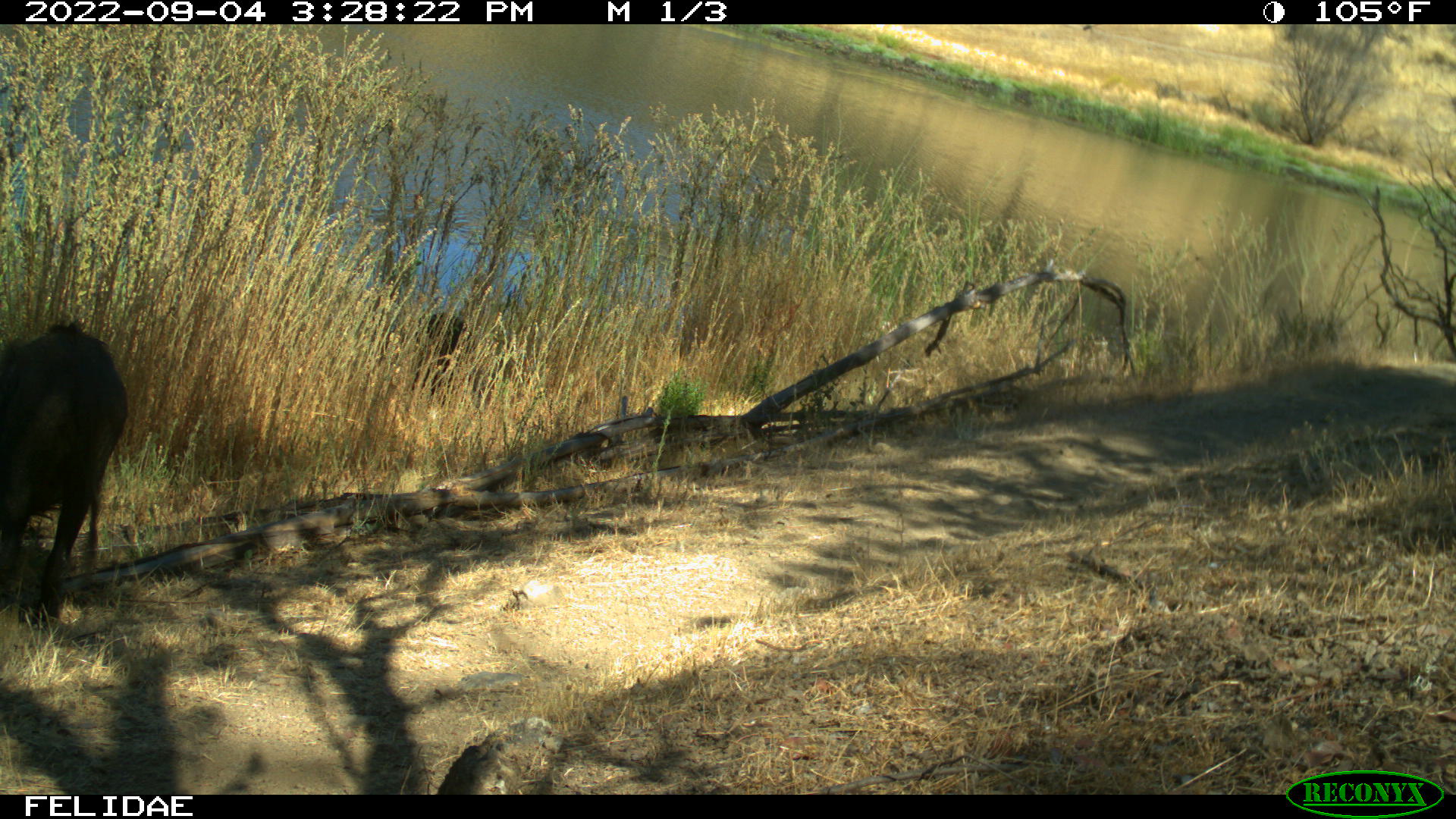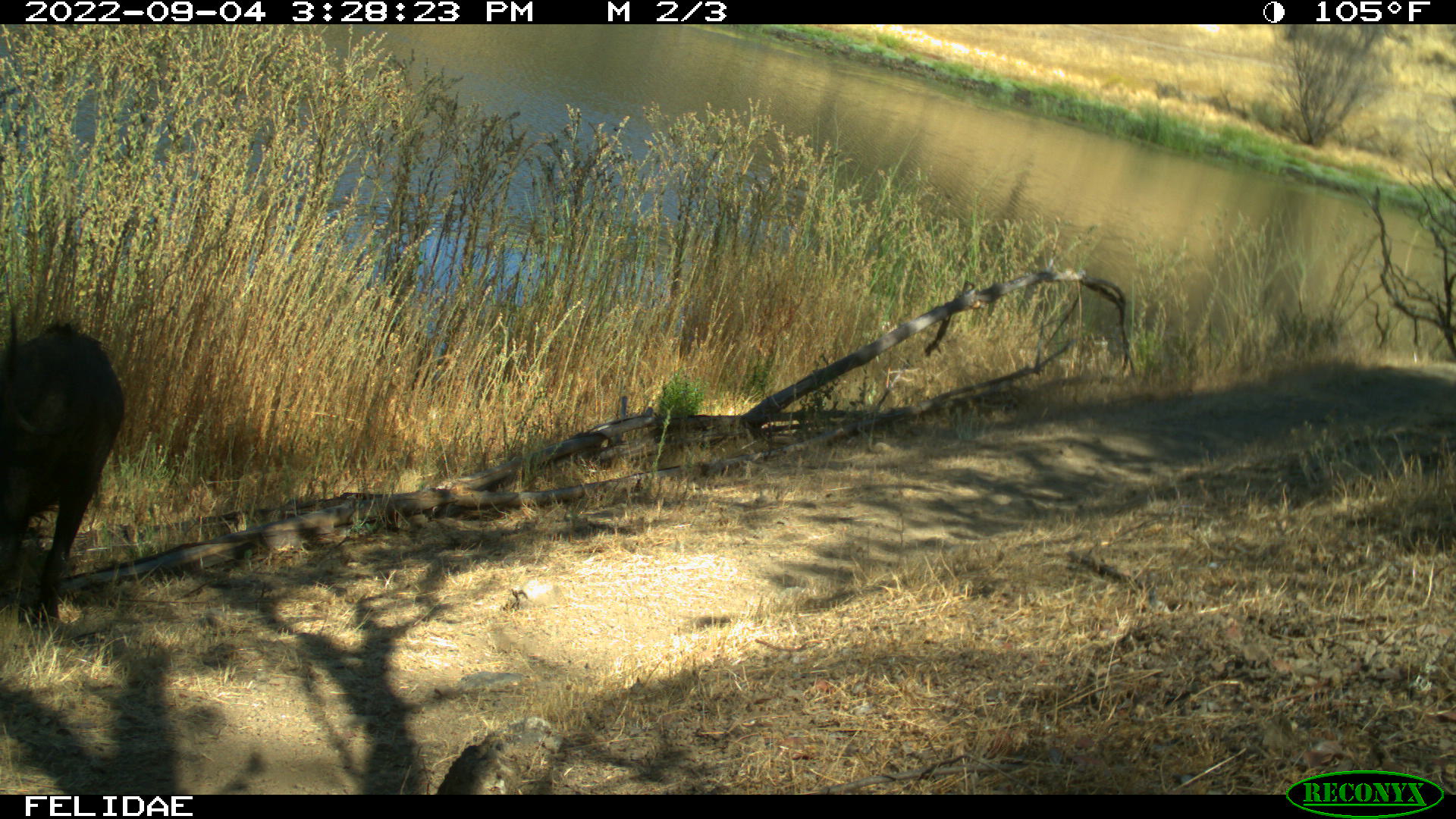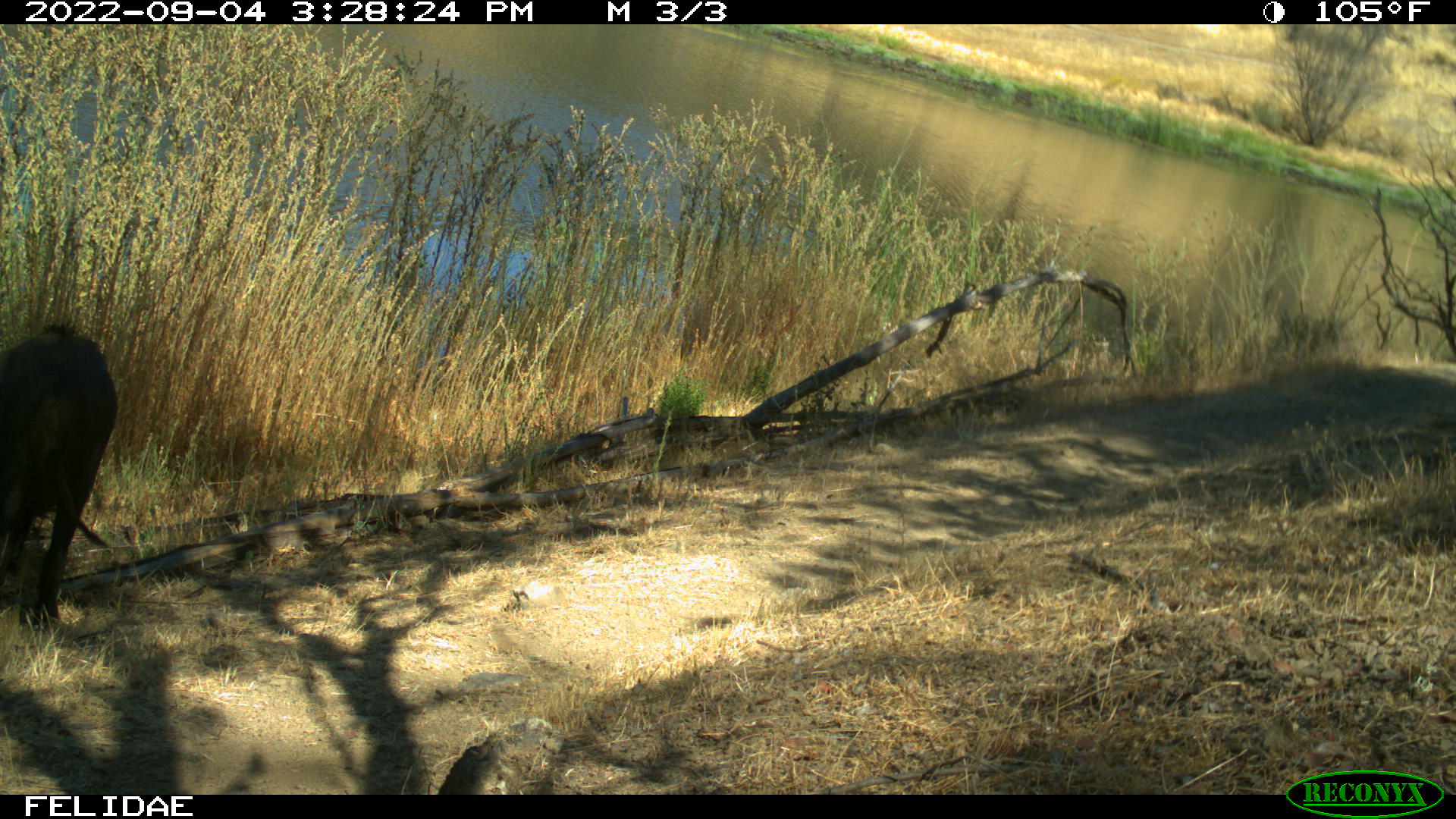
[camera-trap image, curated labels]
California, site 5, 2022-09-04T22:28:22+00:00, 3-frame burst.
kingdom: Animalia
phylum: Chordata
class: Mammalia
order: Artiodactyla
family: Suidae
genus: Sus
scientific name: Sus scrofa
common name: wild boar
Wild boar (Sus scrofa).